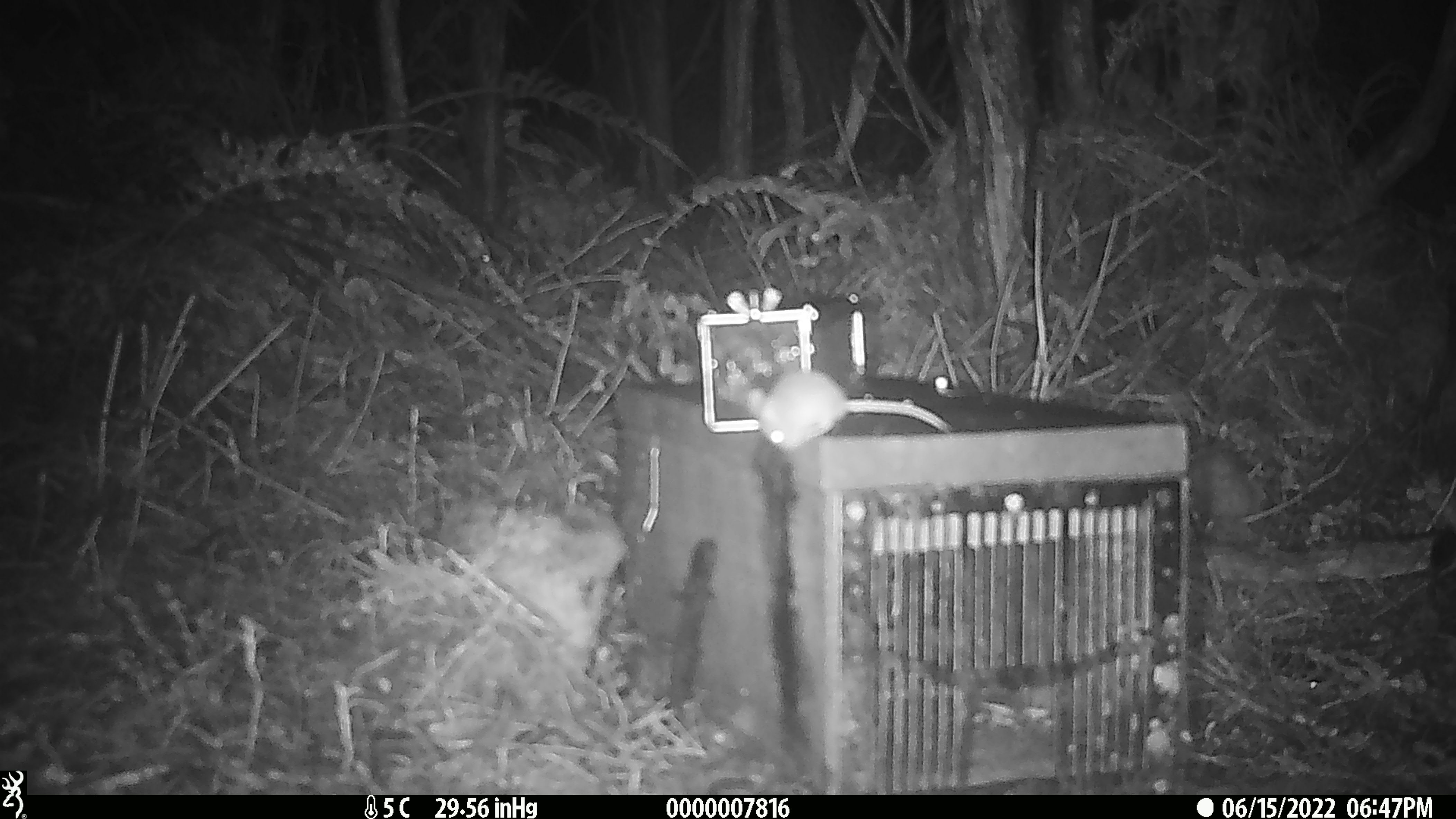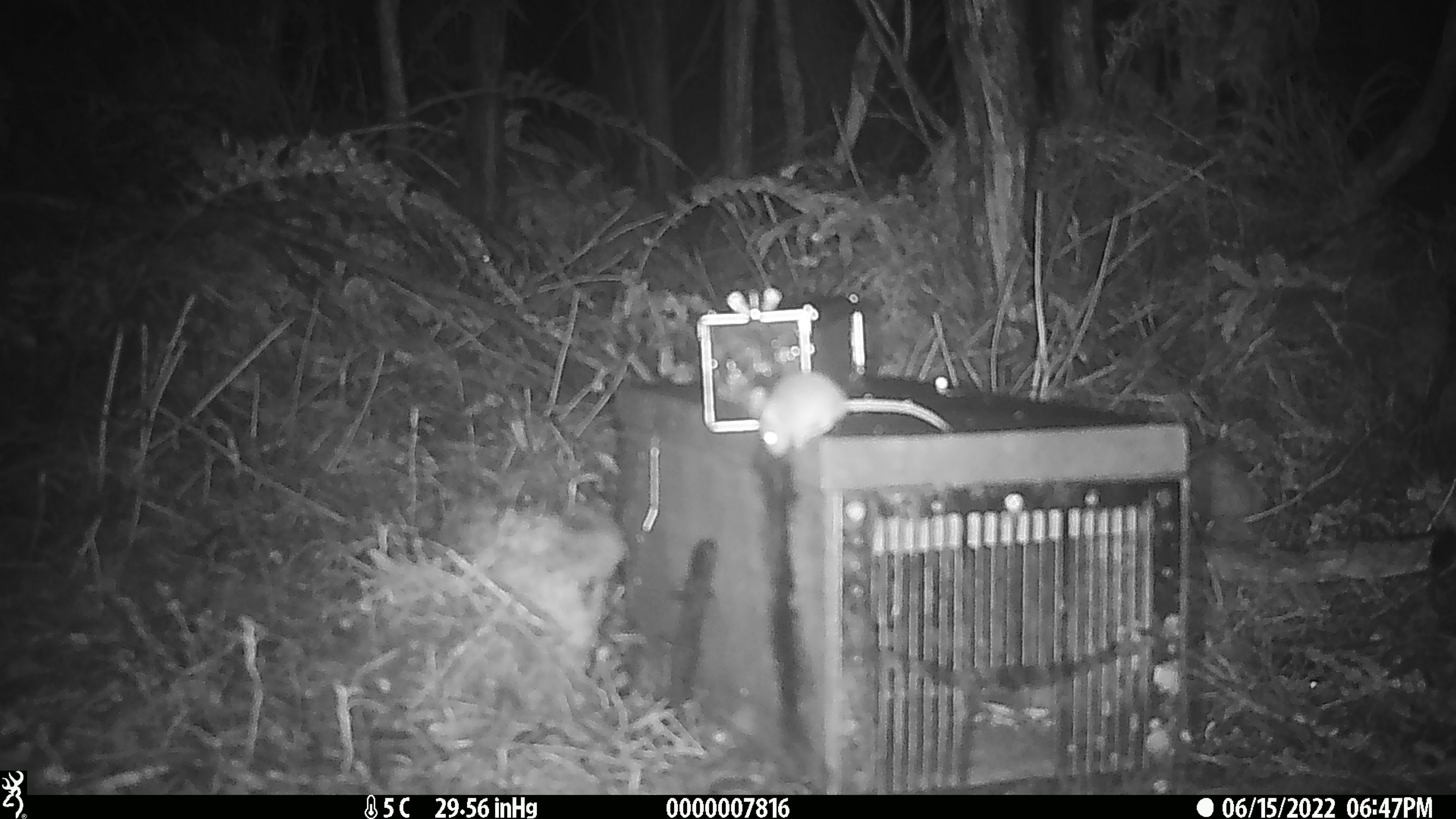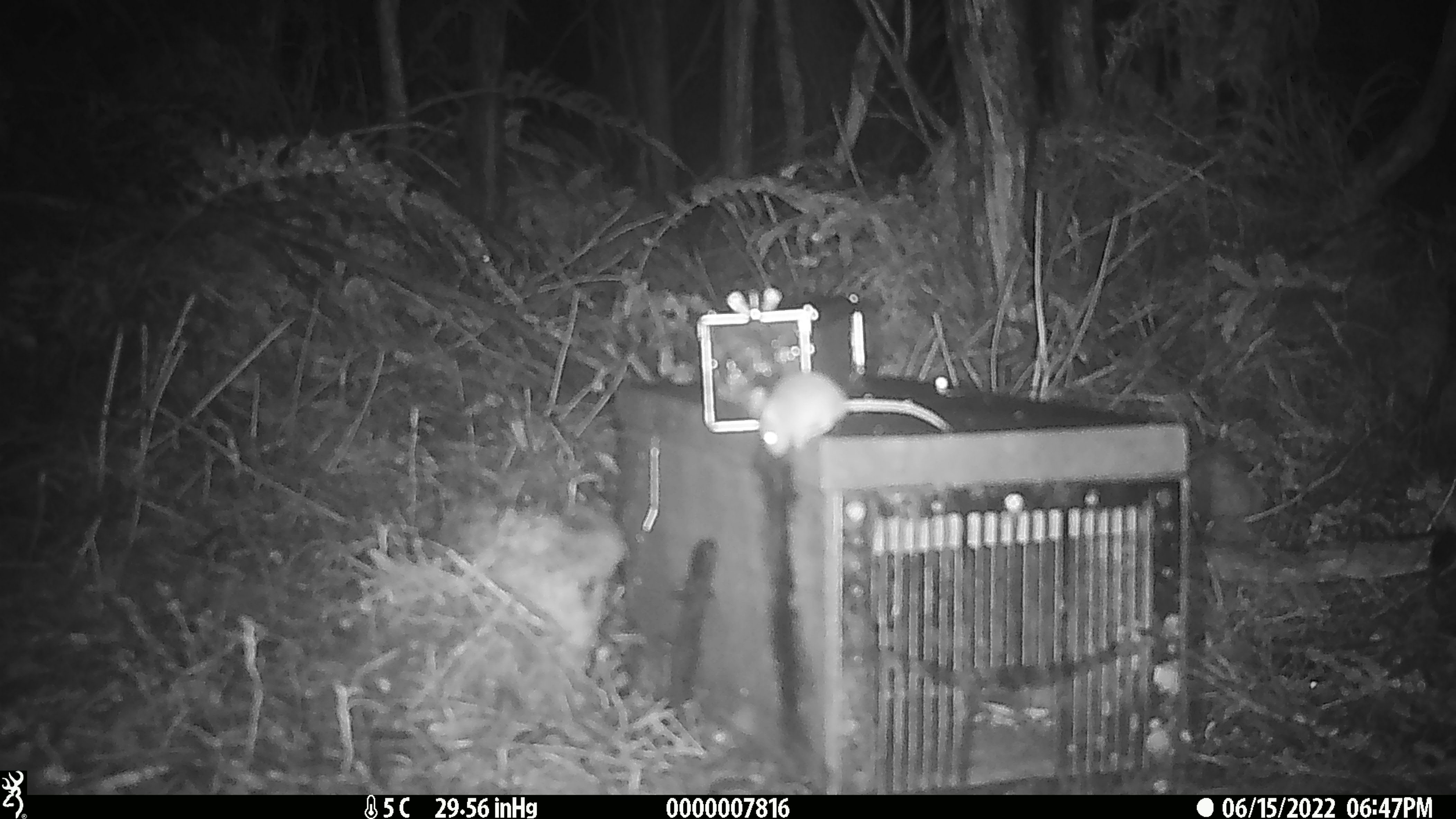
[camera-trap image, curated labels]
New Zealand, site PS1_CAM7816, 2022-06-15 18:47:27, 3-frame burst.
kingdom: Animalia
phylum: Chordata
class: Mammalia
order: Rodentia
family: Muridae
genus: Mus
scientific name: Mus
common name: mouse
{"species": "mouse (Mus)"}